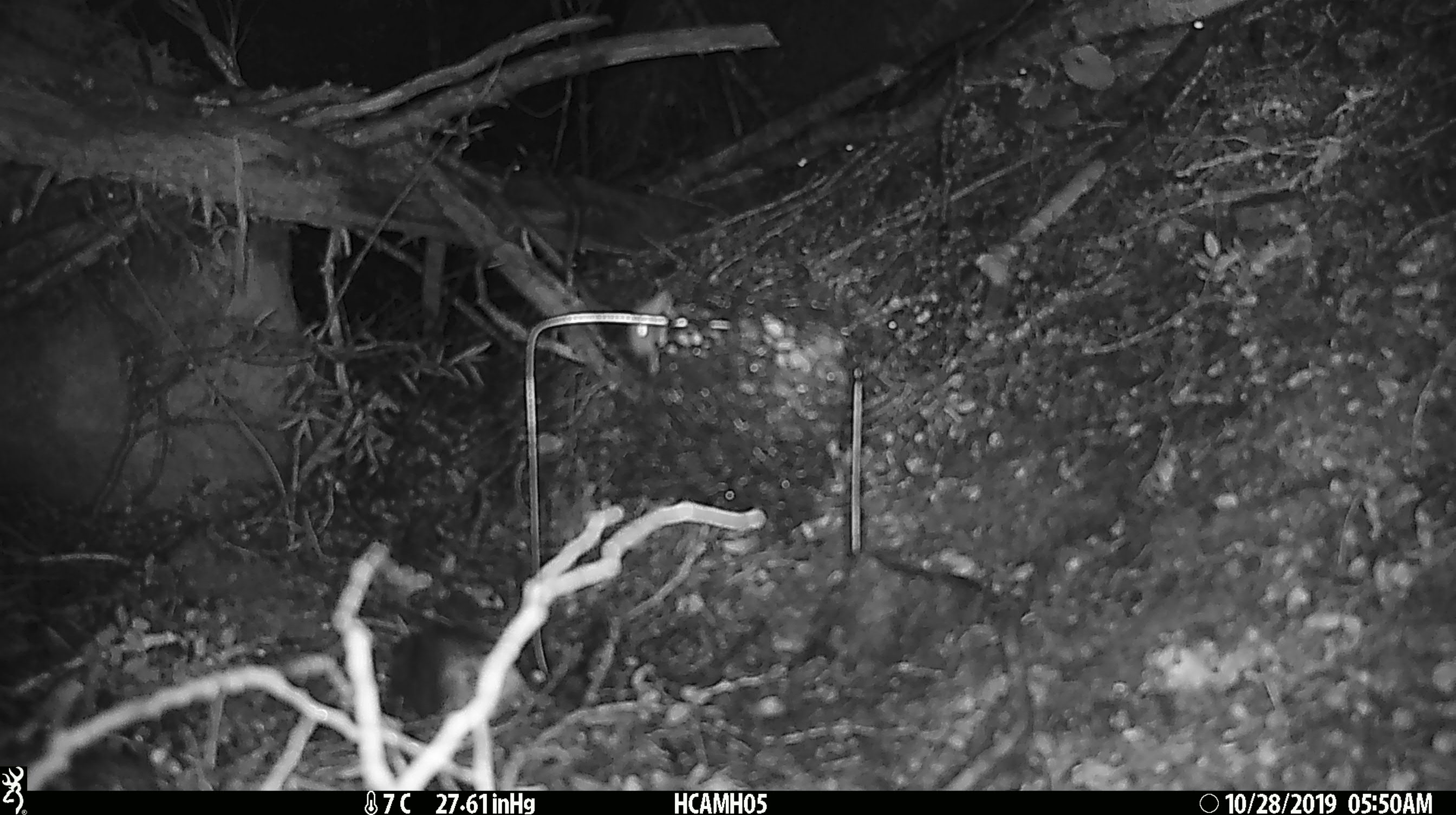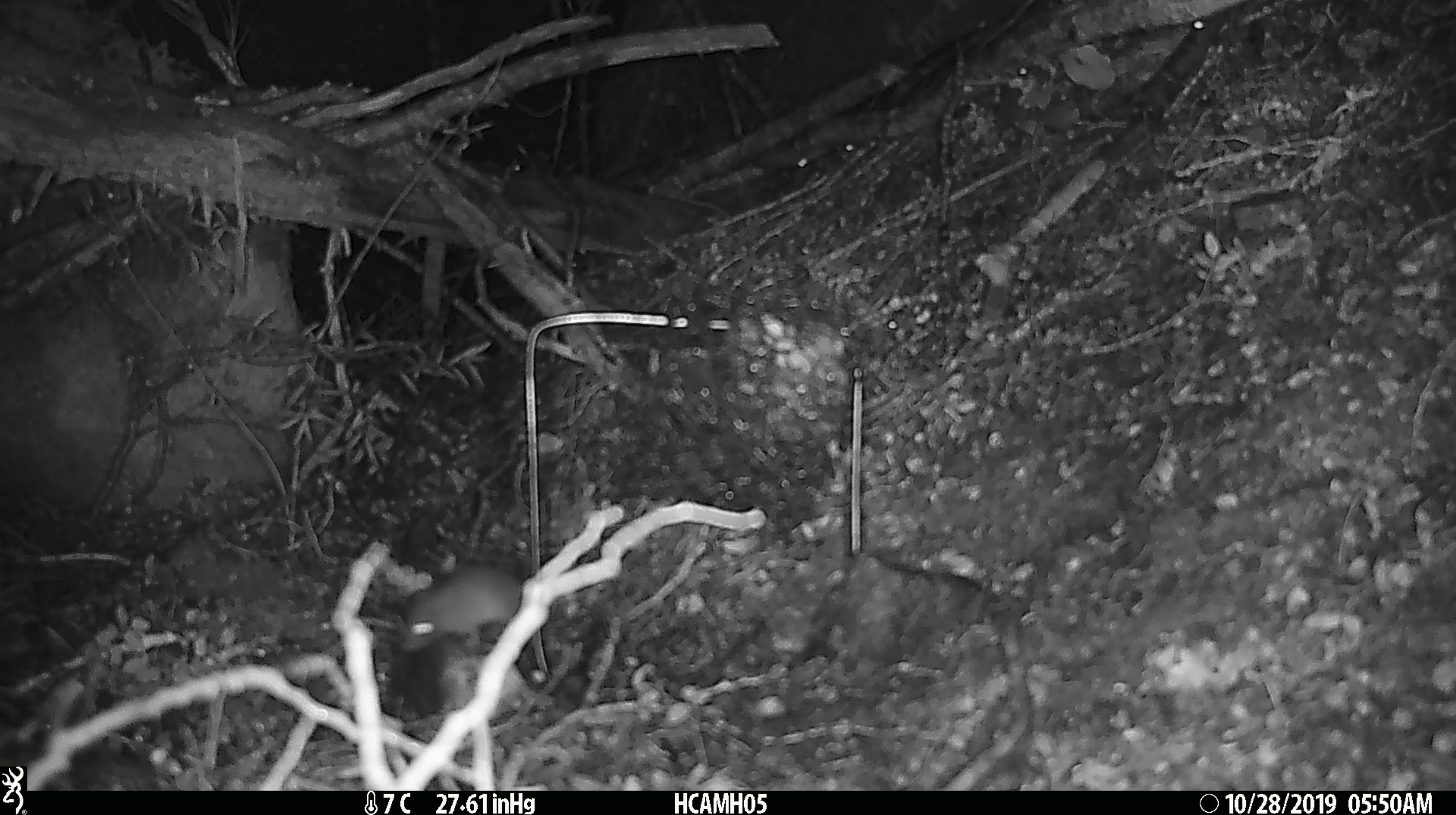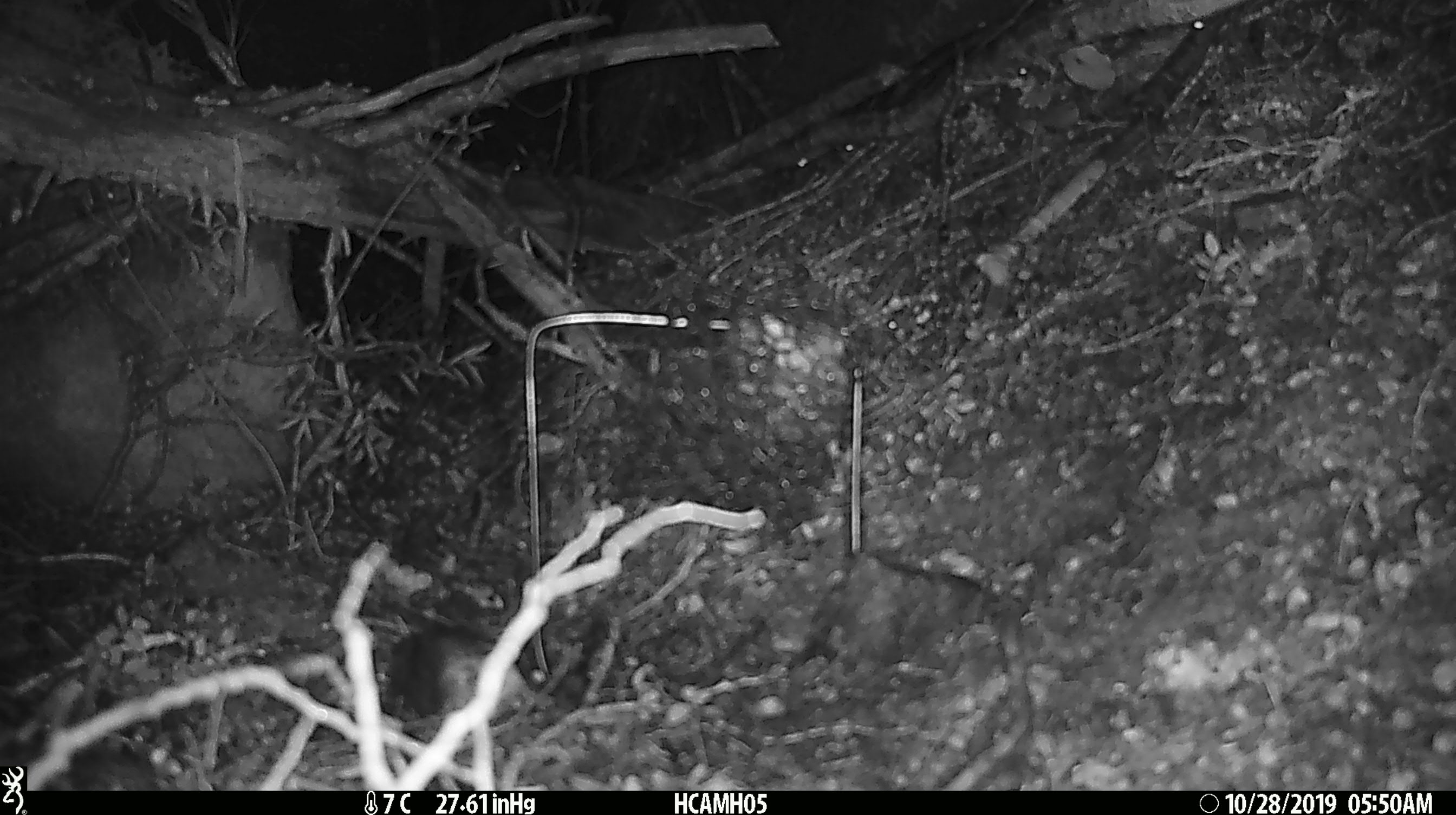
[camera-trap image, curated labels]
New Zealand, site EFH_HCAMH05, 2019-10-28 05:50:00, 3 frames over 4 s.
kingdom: Animalia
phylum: Chordata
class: Mammalia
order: Rodentia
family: Muridae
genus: Mus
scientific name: Mus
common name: mouse